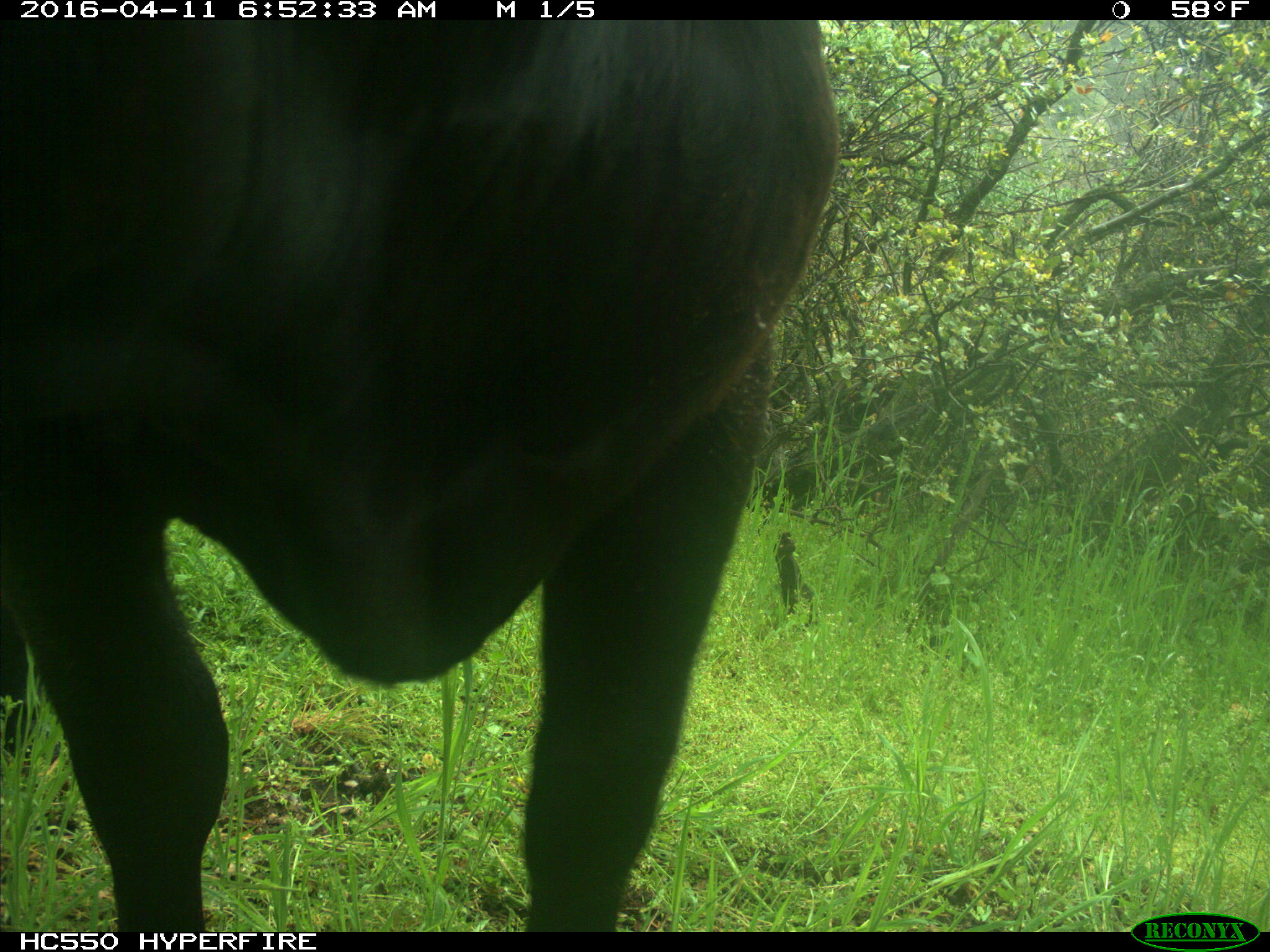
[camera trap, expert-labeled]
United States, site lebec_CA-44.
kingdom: Animalia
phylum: Chordata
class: Mammalia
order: Artiodactyla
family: Bovidae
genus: Bos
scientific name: Bos taurus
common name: domestic cow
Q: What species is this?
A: Bos taurus (domestic cow).